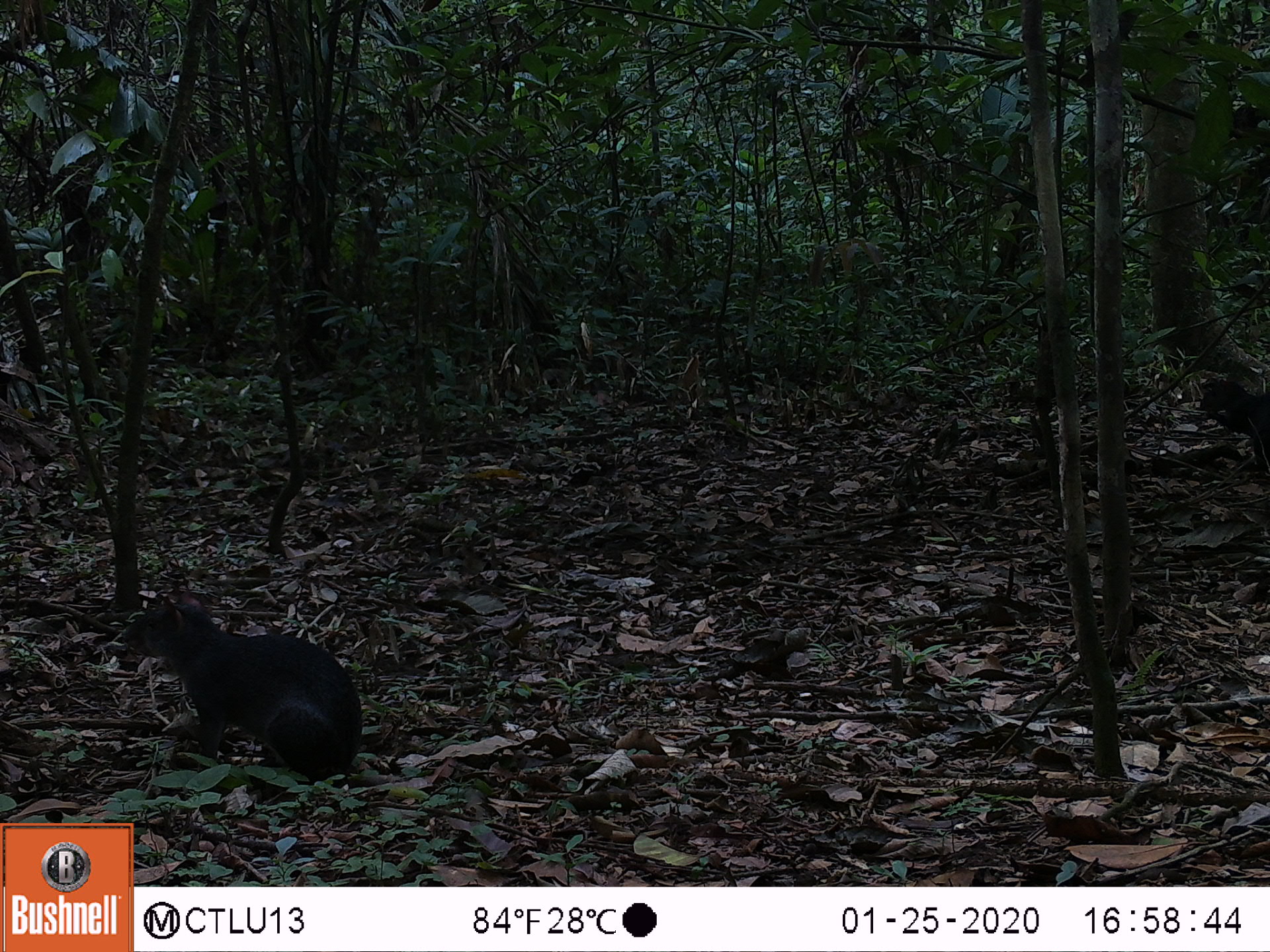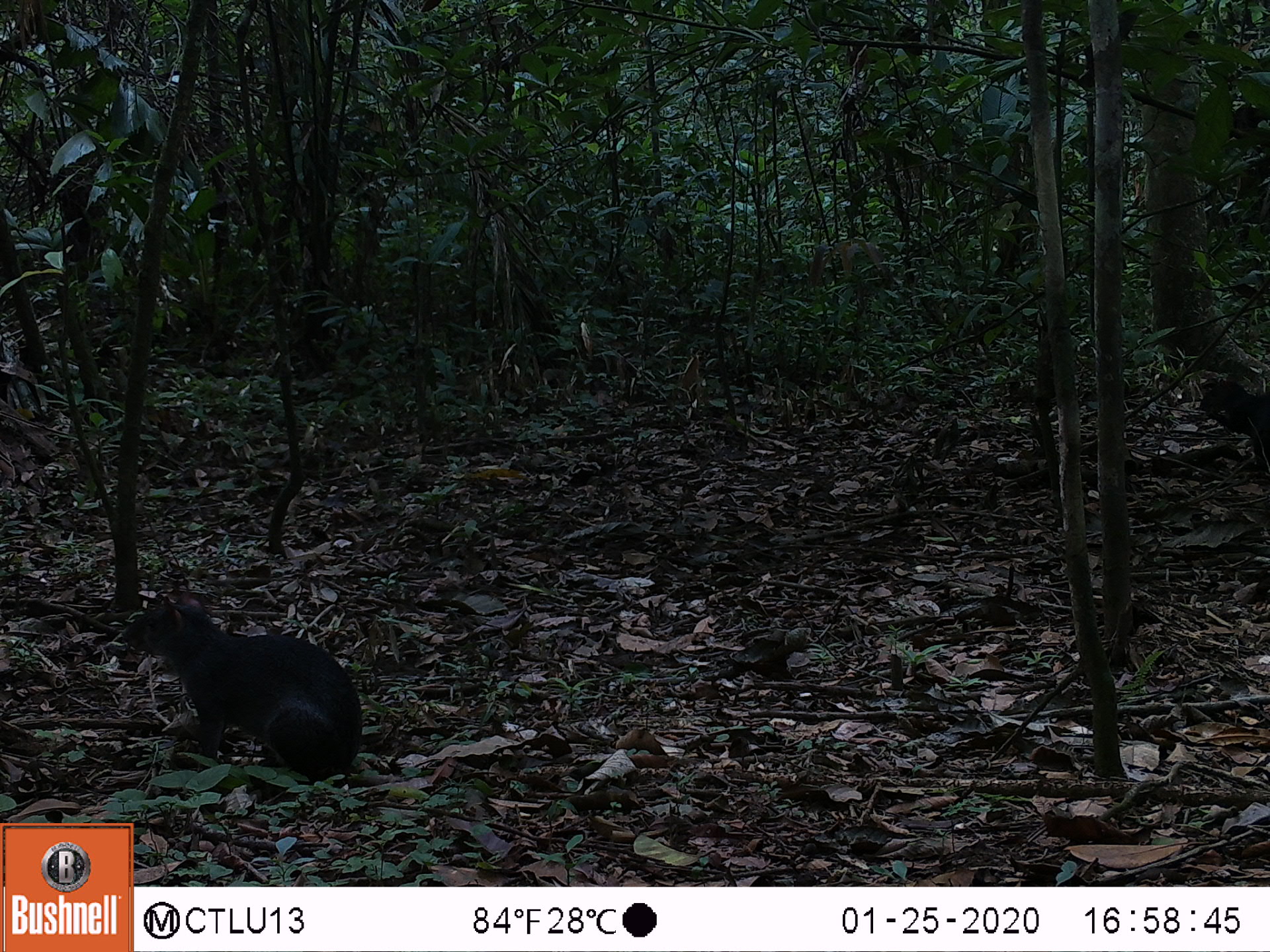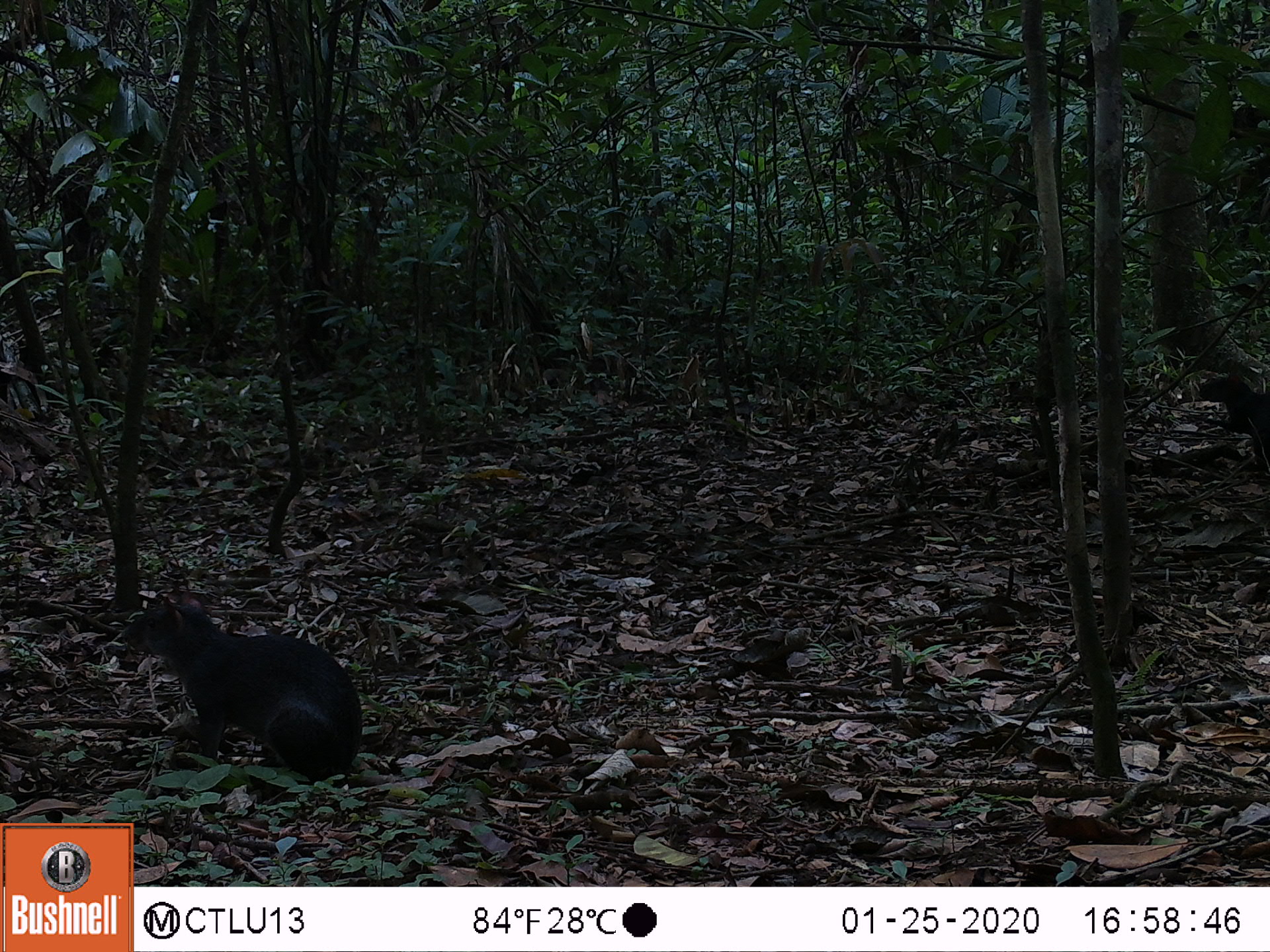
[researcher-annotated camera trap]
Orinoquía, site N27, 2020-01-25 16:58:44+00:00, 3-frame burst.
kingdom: Animalia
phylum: Chordata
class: Mammalia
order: Rodentia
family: Dasyproctidae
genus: Dasyprocta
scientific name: Dasyprocta fuliginosa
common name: black agouti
Black agouti (Dasyprocta fuliginosa).